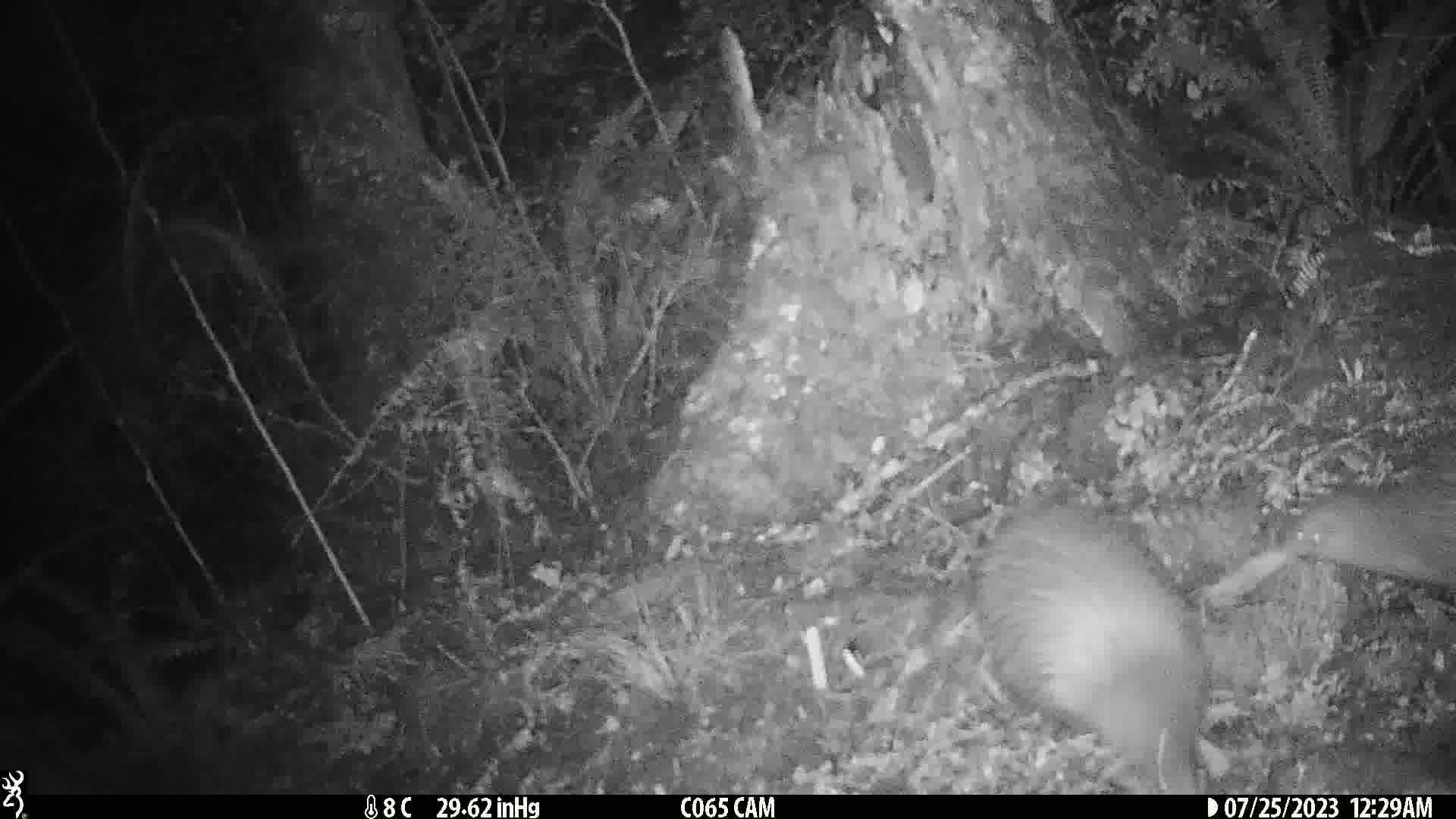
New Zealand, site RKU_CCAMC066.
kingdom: Animalia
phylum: Chordata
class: Aves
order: Apterygiformes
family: Apterygidae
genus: Apteryx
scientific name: Apteryx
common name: kiwi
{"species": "kiwi (Apteryx)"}